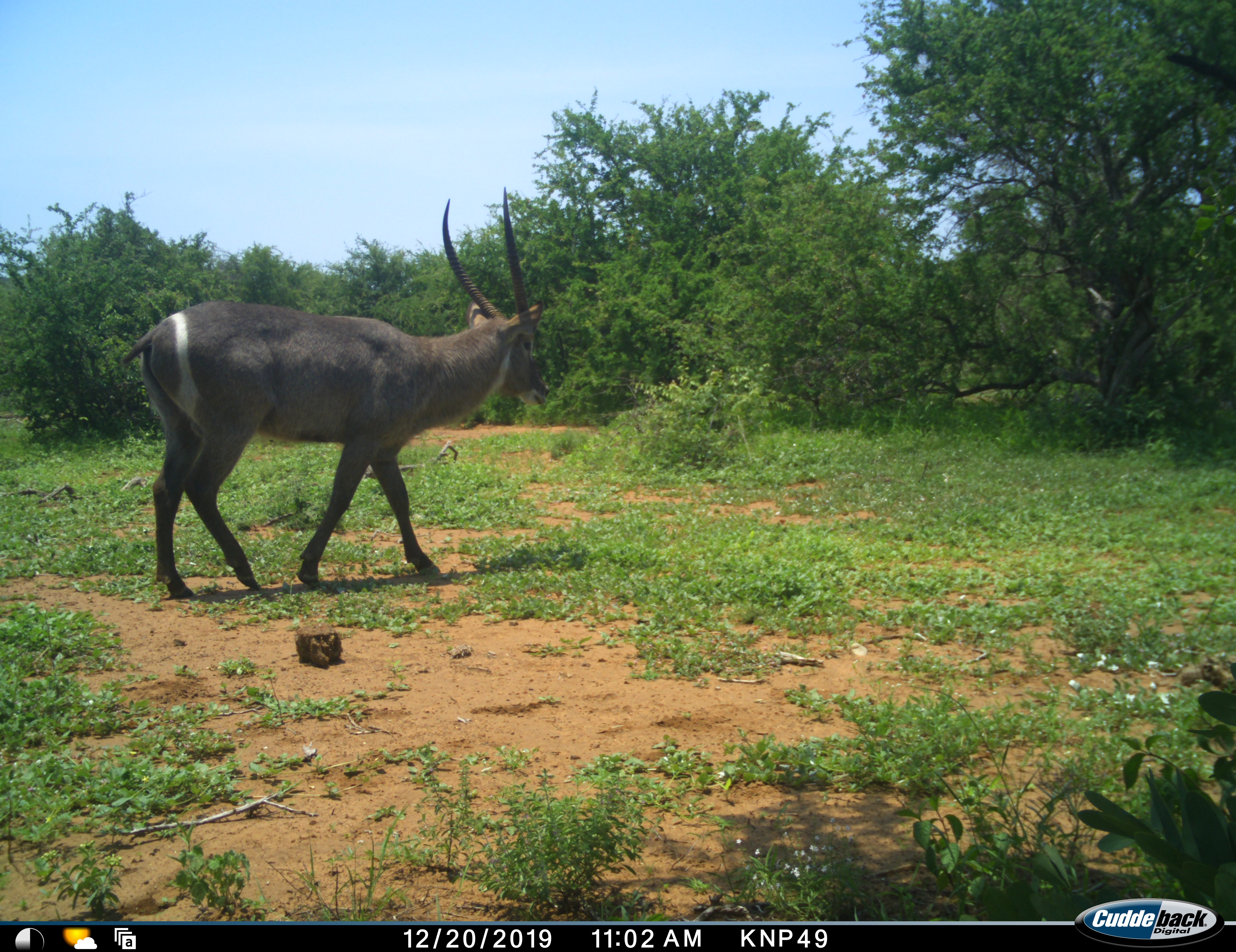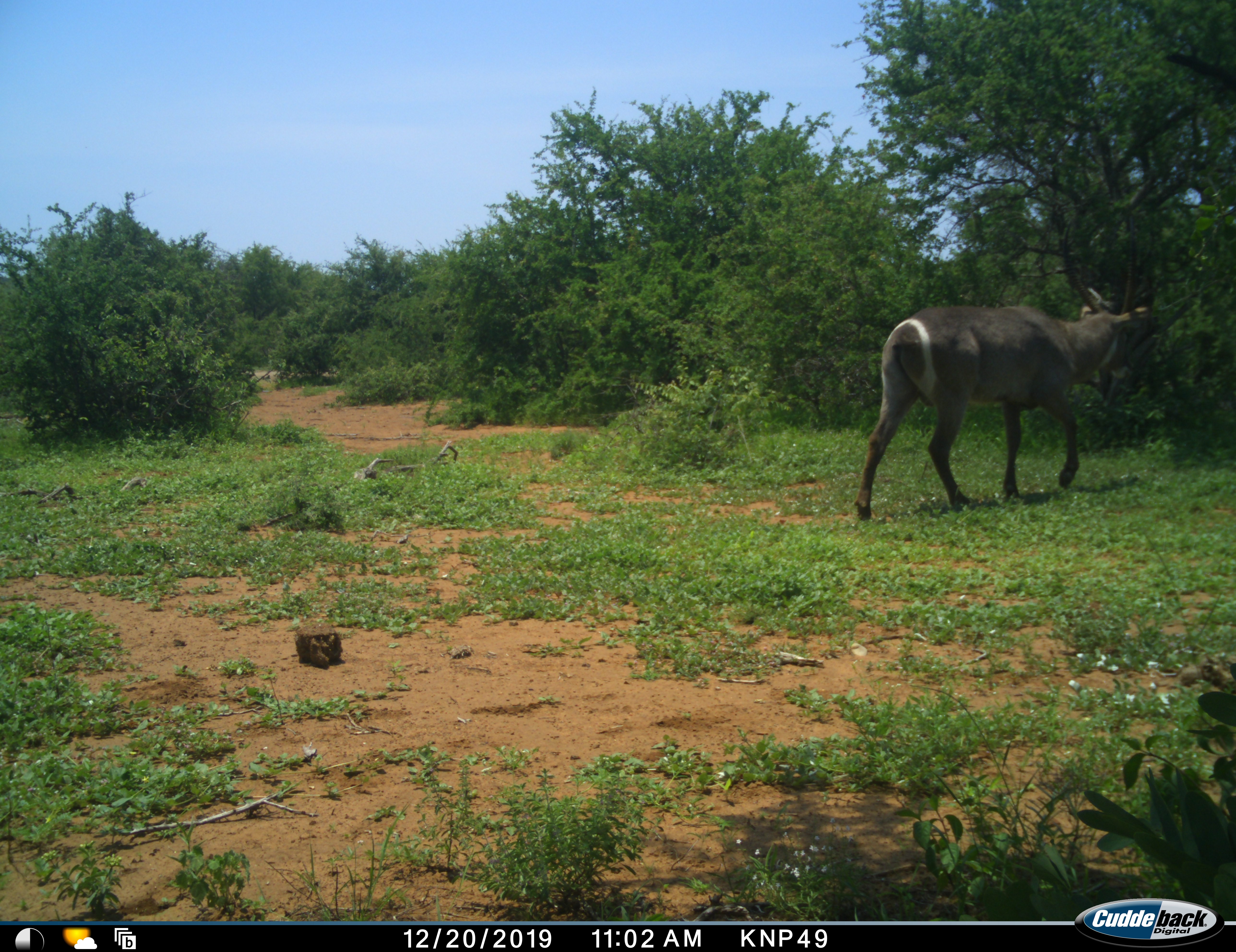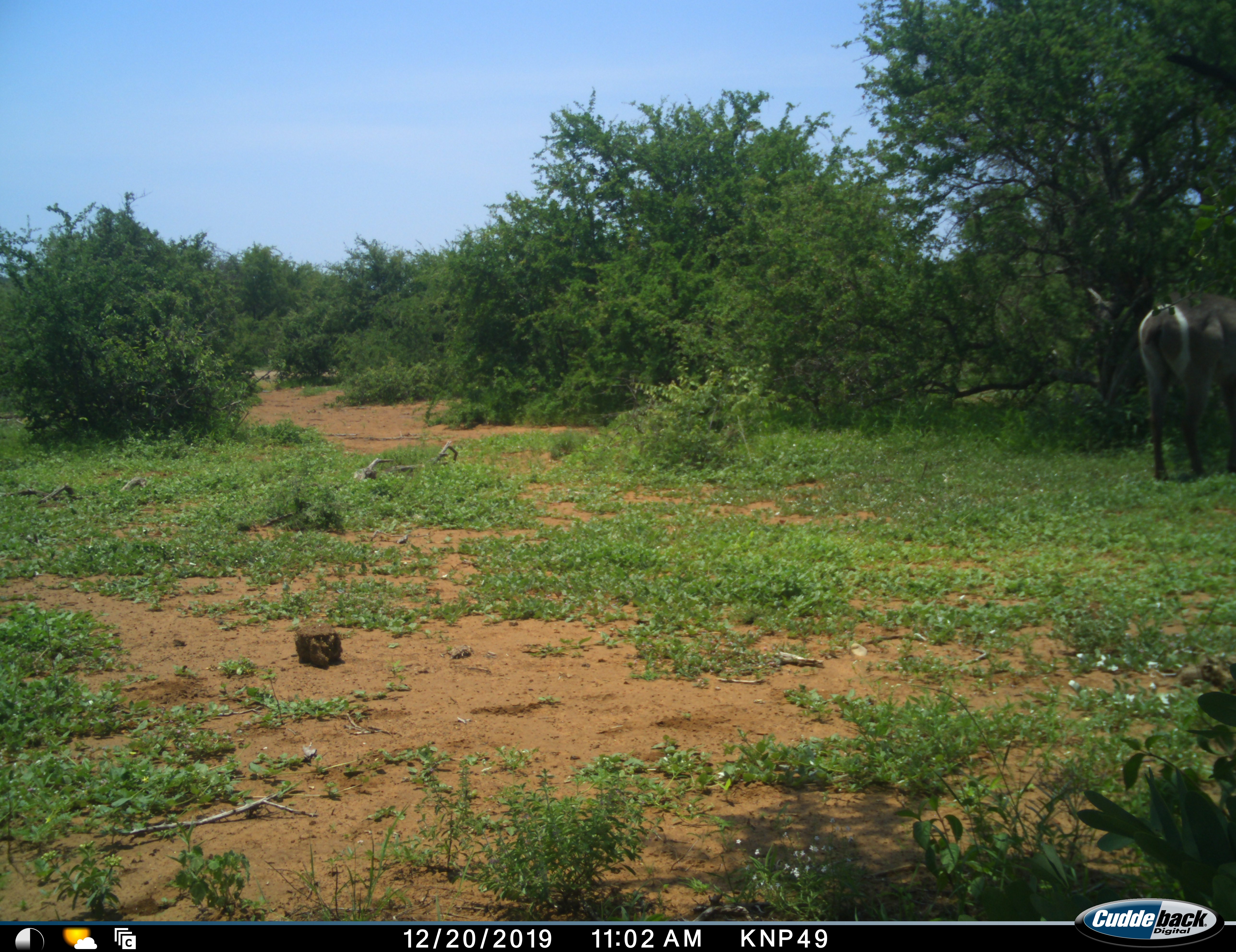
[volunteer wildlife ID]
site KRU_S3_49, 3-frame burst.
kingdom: Animalia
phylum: Chordata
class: Mammalia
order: Artiodactyla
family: Bovidae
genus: Kobus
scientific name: Kobus ellipsiprymnus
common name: waterbuck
Waterbuck (Kobus ellipsiprymnus), count 1. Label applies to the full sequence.